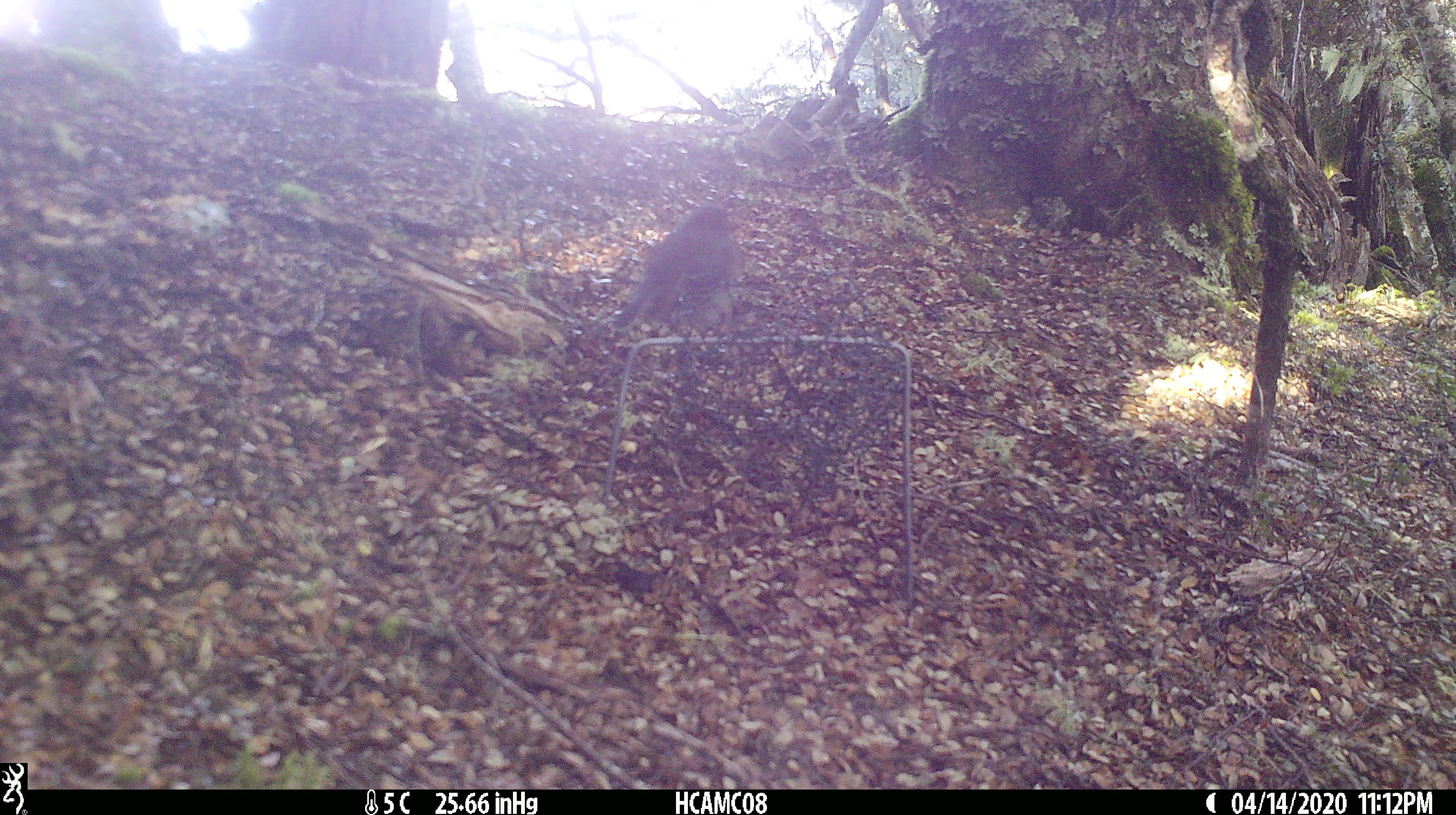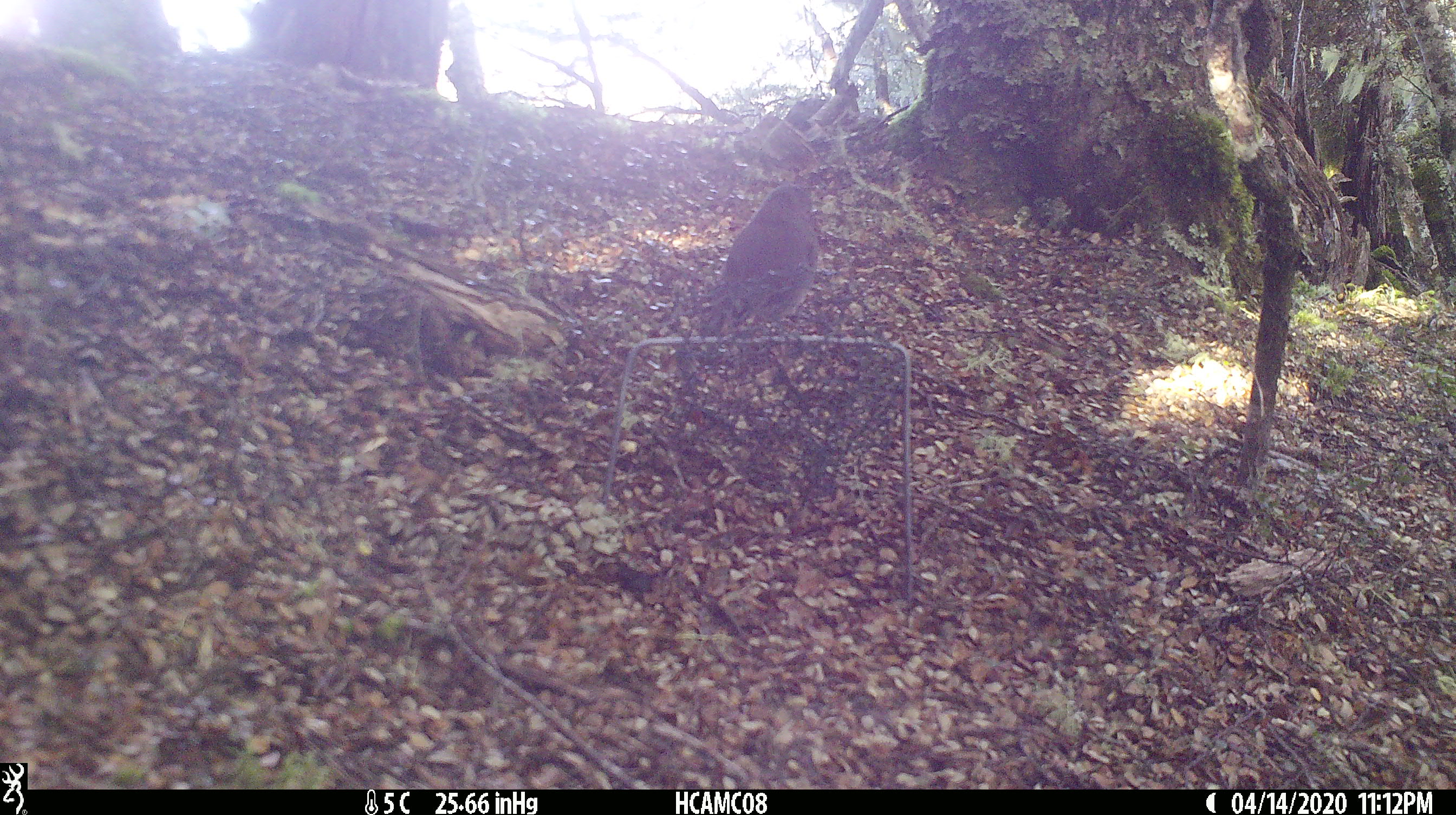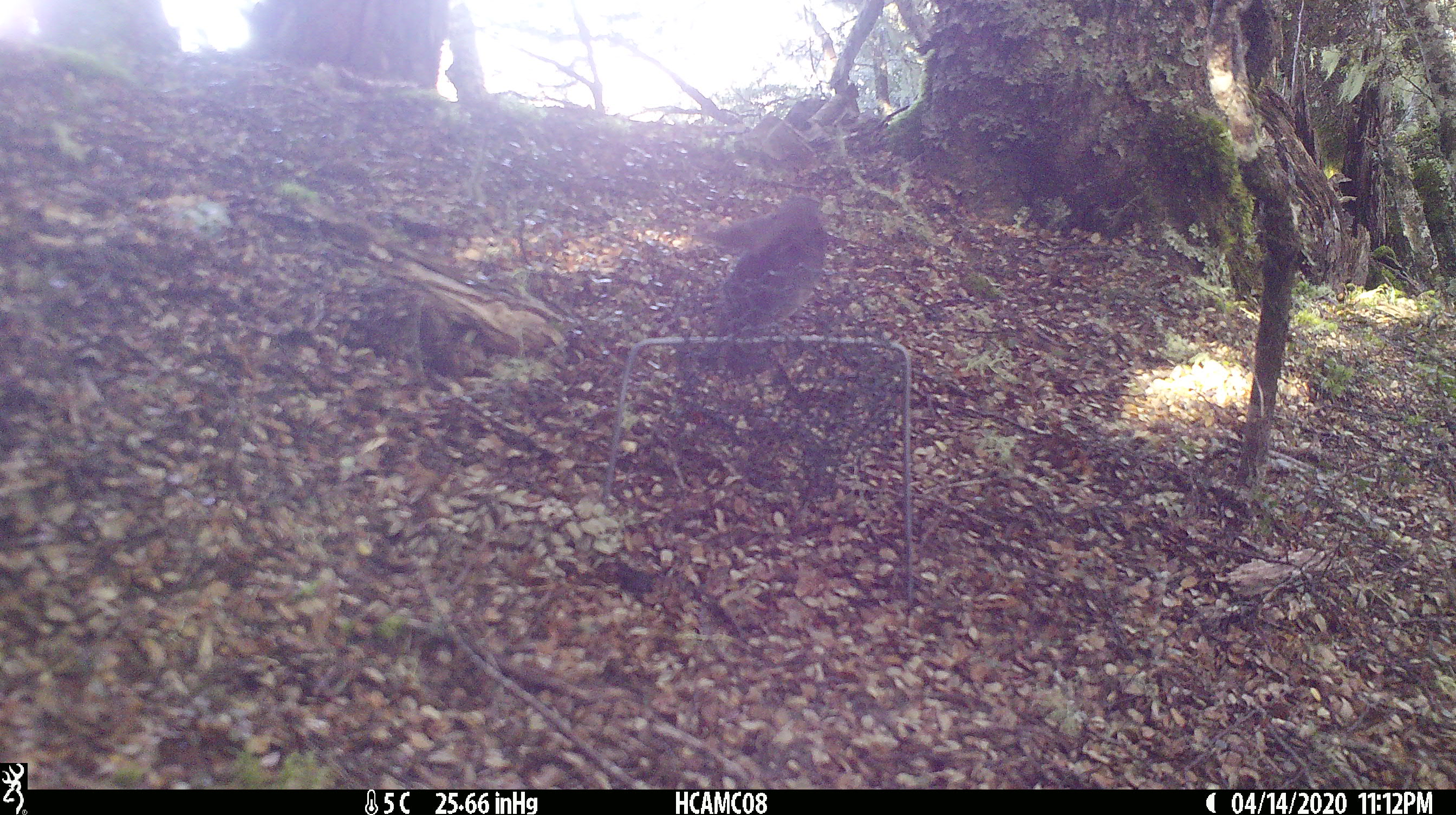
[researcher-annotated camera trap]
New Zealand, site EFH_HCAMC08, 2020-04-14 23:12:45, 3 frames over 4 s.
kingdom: Animalia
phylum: Chordata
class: Aves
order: Passeriformes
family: Petroicidae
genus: Petroica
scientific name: Petroica australis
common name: new zealand robin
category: robin